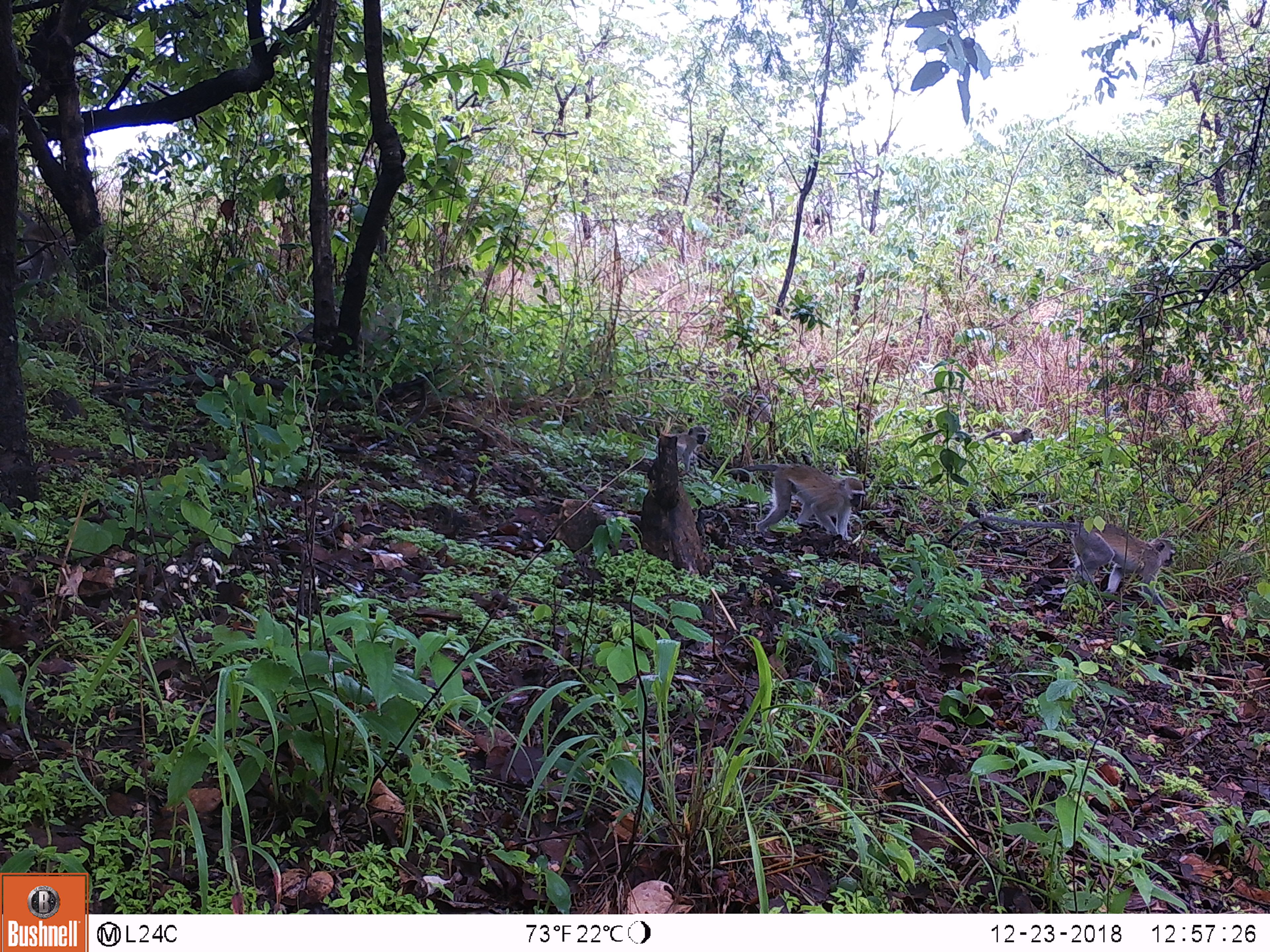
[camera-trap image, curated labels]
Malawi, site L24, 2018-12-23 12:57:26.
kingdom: Animalia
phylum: Chordata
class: Mammalia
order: Primates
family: Cercopithecidae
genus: Chlorocebus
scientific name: Chlorocebus pygerythrus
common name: vervet monkey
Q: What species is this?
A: Vervet monkey (Chlorocebus pygerythrus).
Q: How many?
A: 3.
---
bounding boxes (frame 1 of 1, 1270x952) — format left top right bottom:
vervet monkey: 951 512 1192 640; 722 458 870 545; 668 417 715 468